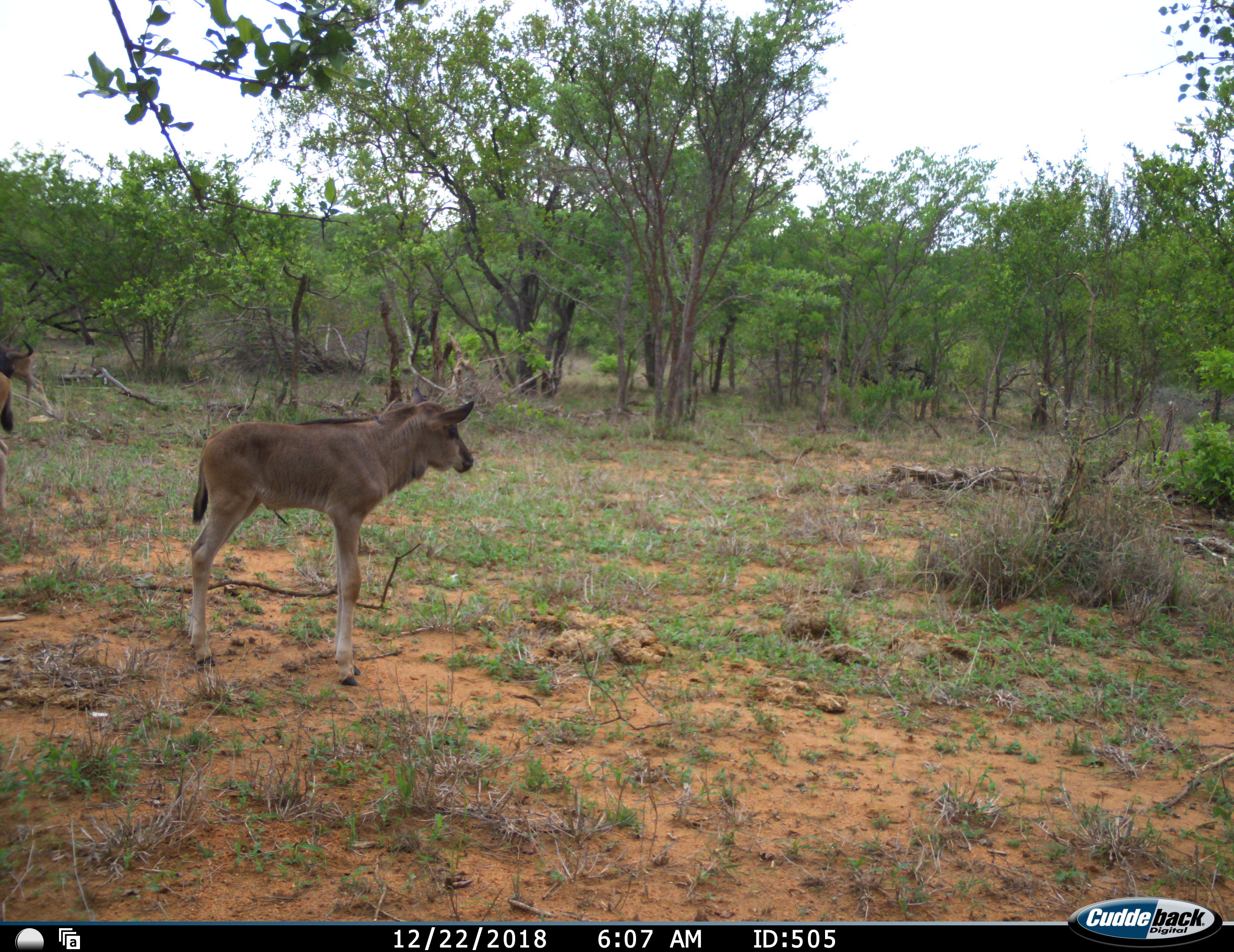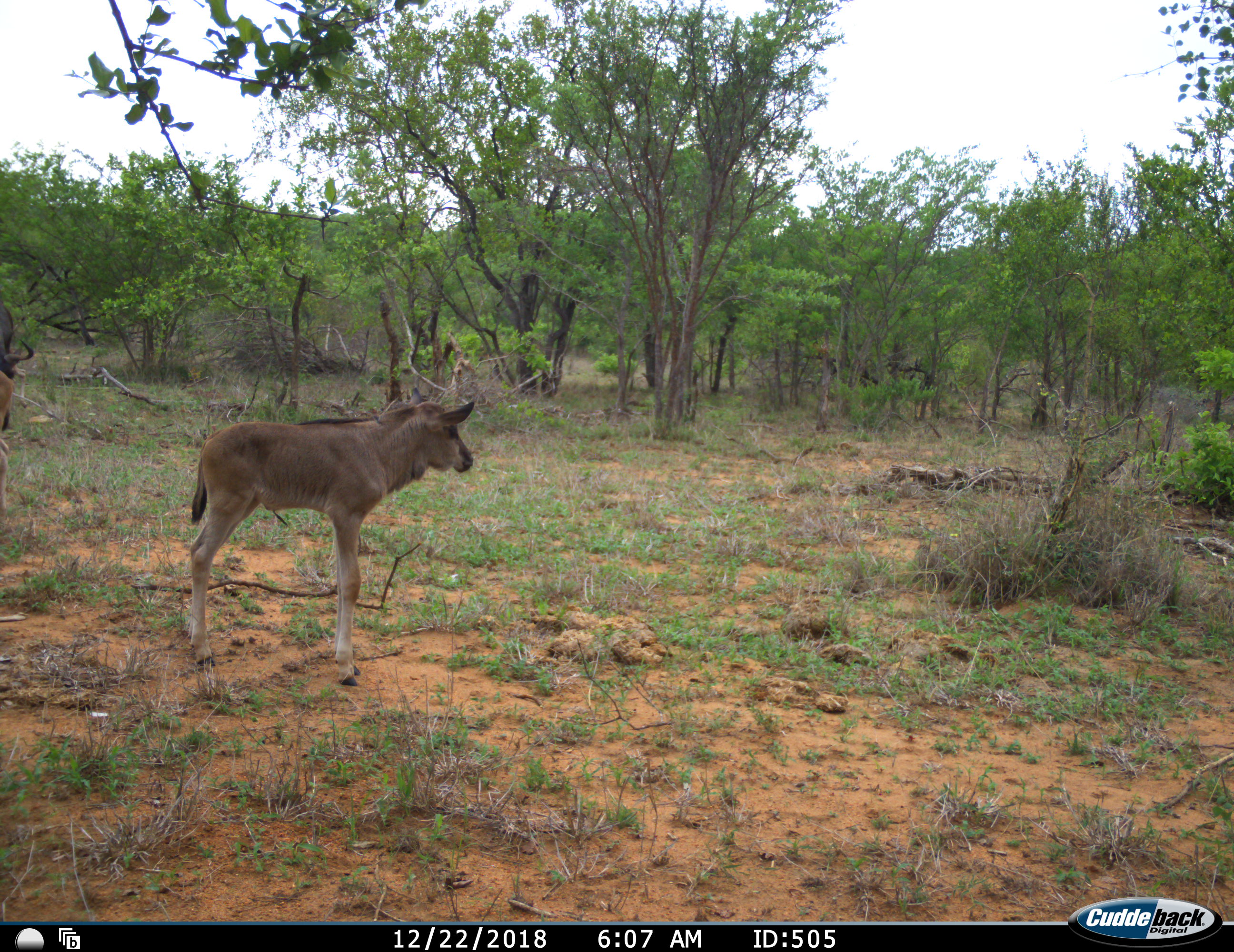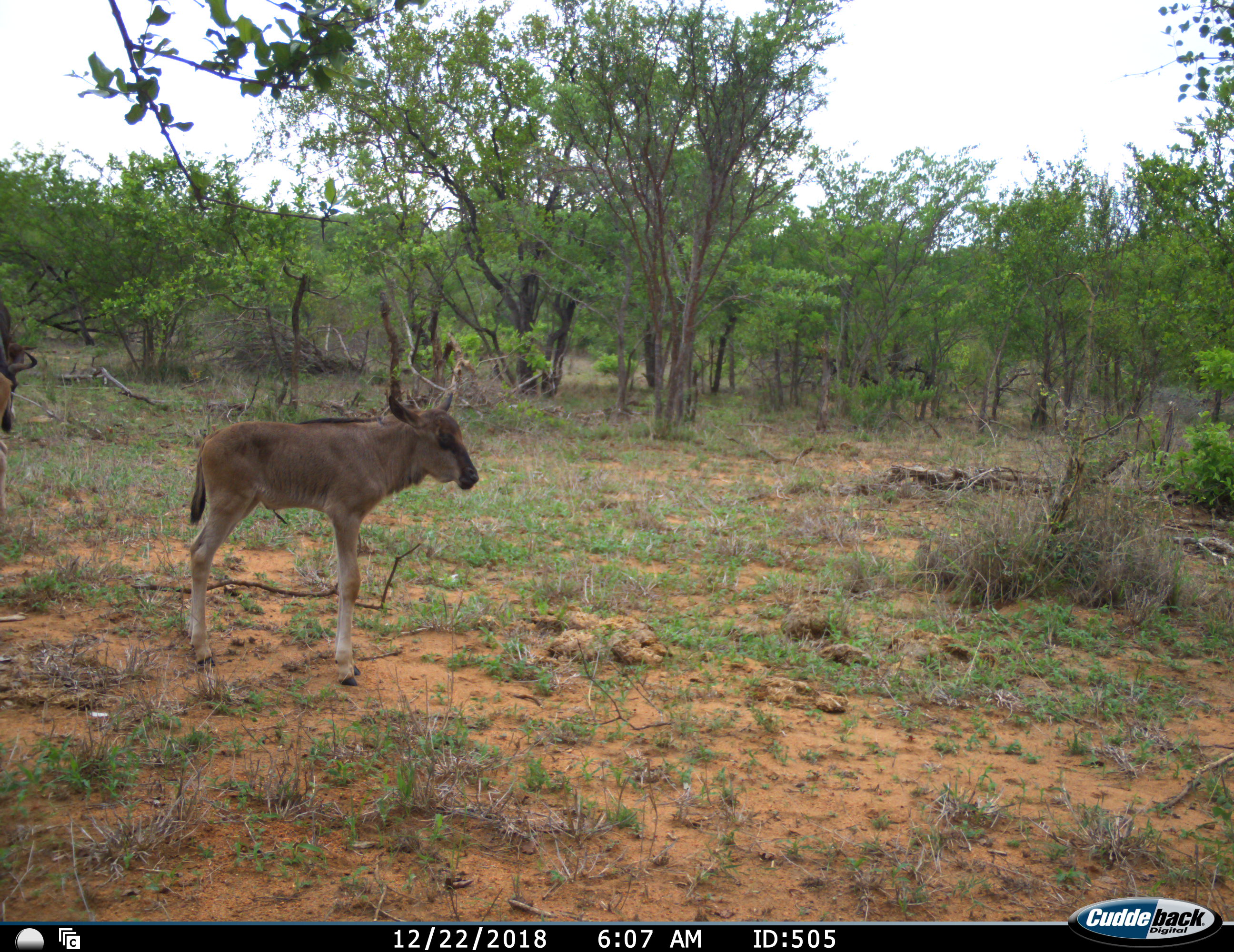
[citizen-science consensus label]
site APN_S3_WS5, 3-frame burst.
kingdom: Animalia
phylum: Chordata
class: Mammalia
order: Artiodactyla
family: Bovidae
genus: Connochaetes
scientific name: Connochaetes taurinus taurinus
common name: blue wildebeest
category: wildebeestblue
Wildebeestblue (blue wildebeest) (Connochaetes taurinus taurinus), count 3. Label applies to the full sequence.